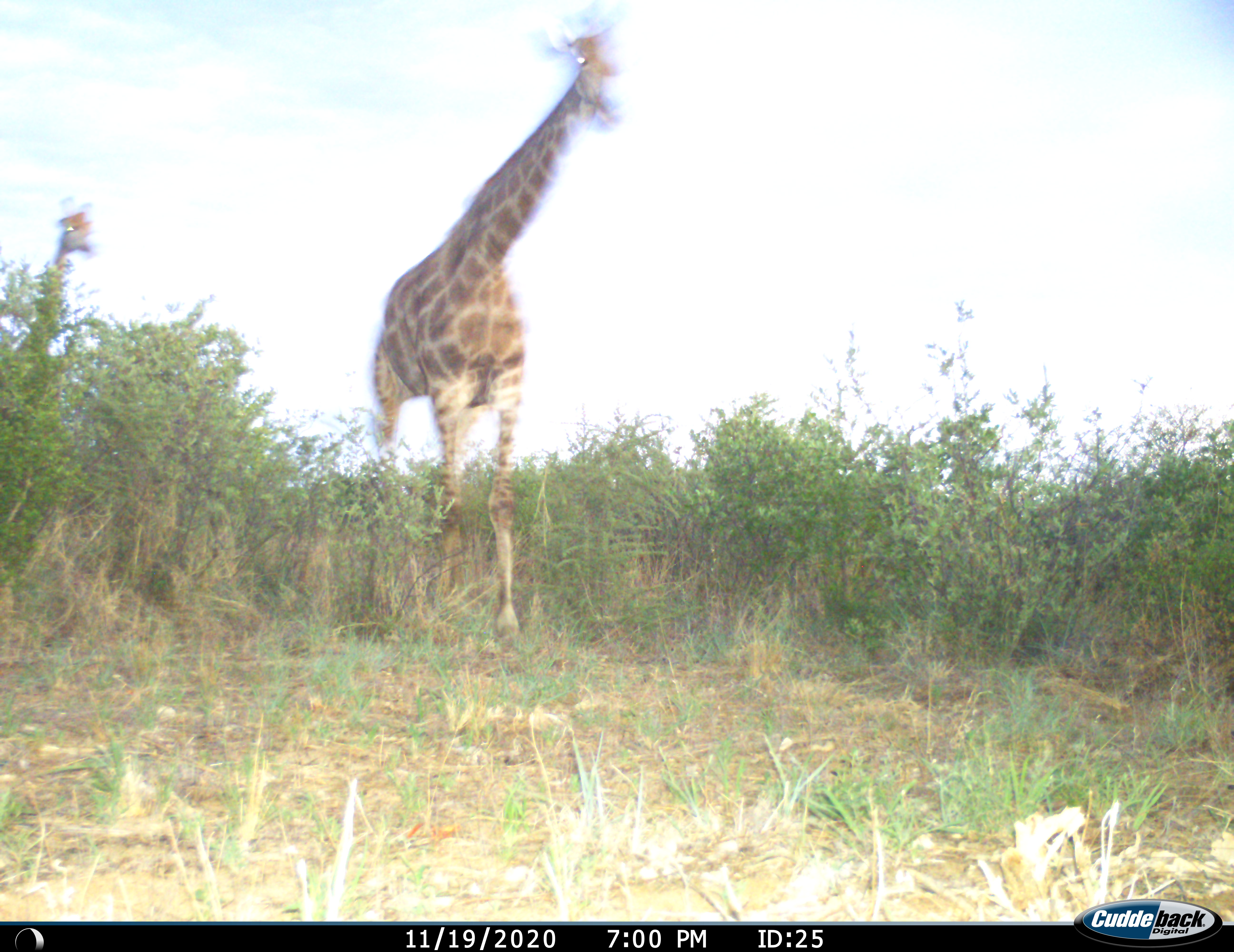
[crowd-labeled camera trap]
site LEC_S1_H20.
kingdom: Animalia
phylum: Chordata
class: Mammalia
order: Artiodactyla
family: Giraffidae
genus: Giraffa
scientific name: Giraffa camelopardalis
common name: giraffe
Giraffe (Giraffa camelopardalis), count 2. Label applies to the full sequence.